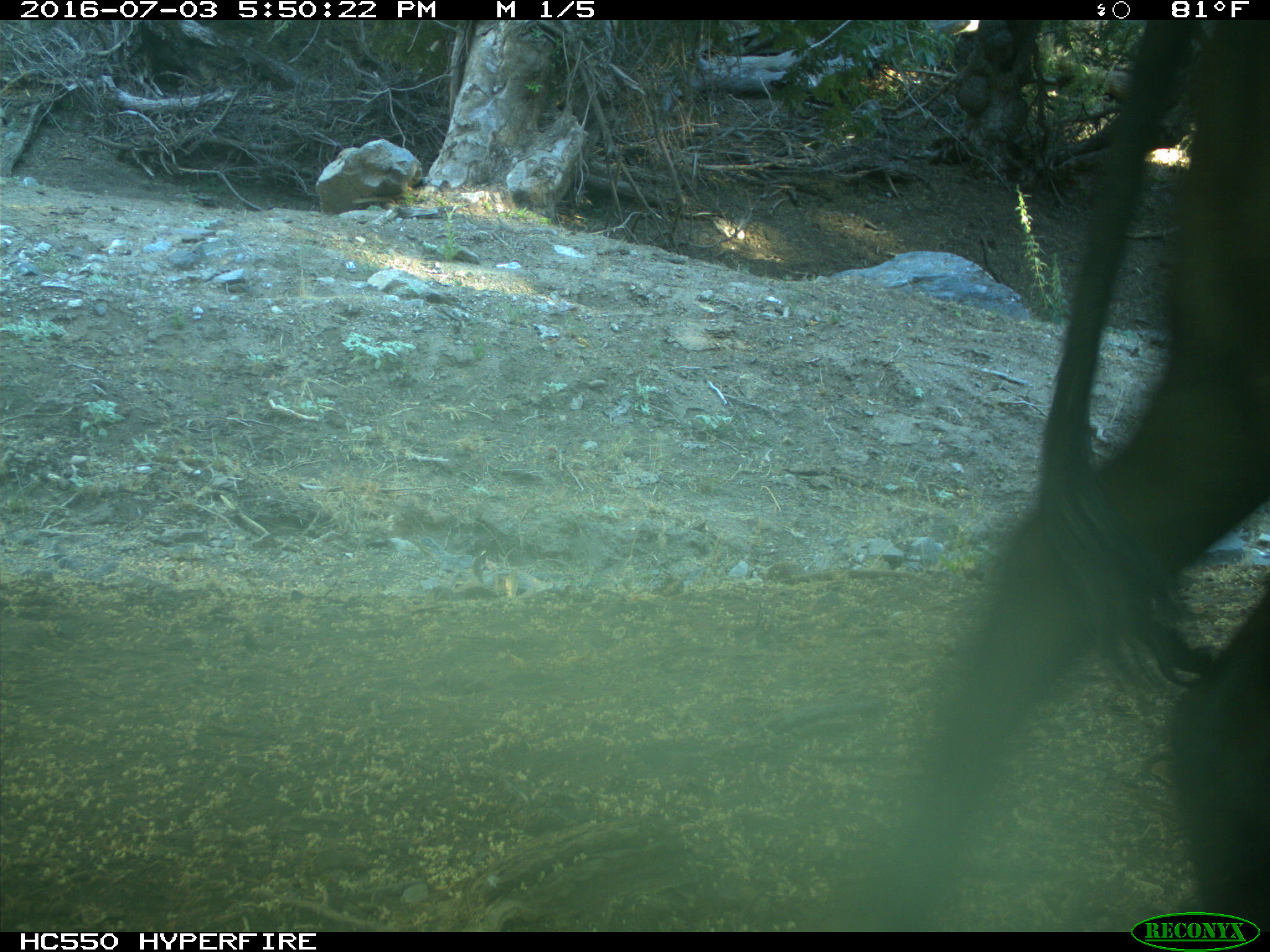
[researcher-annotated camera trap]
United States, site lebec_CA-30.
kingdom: Animalia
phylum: Chordata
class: Mammalia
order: Artiodactyla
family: Bovidae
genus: Bos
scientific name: Bos taurus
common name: domestic cow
Bos taurus (domestic cow).